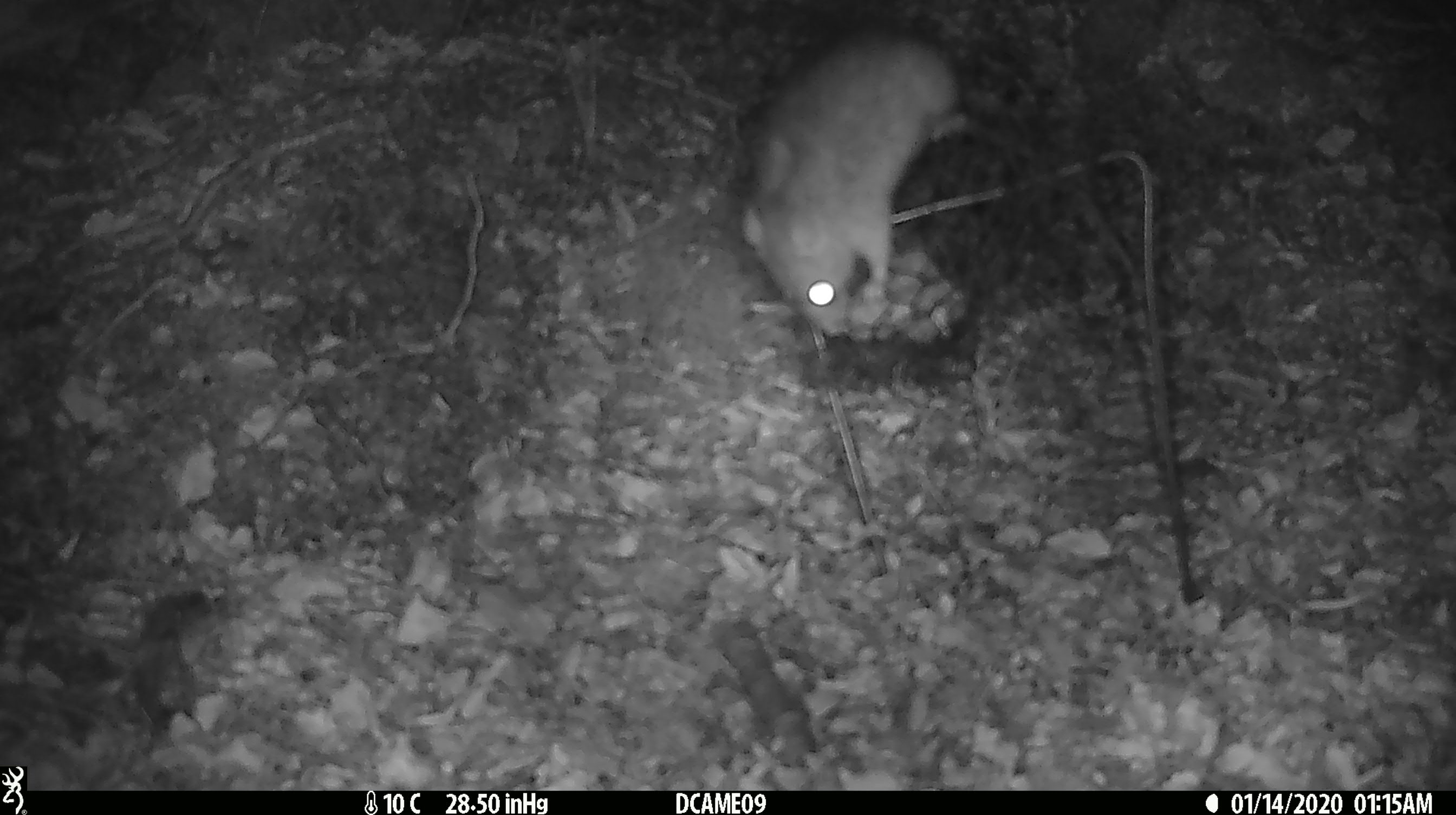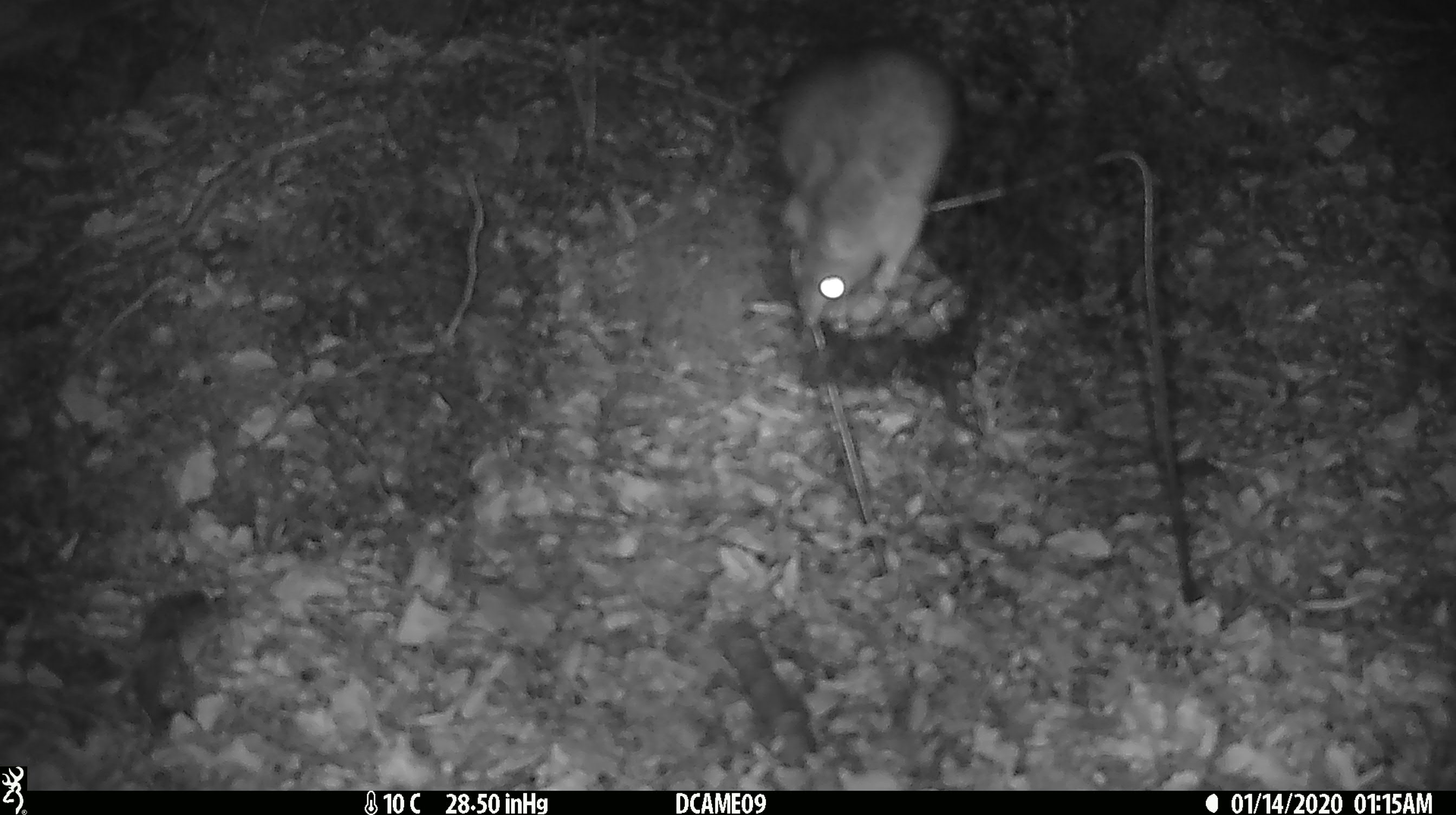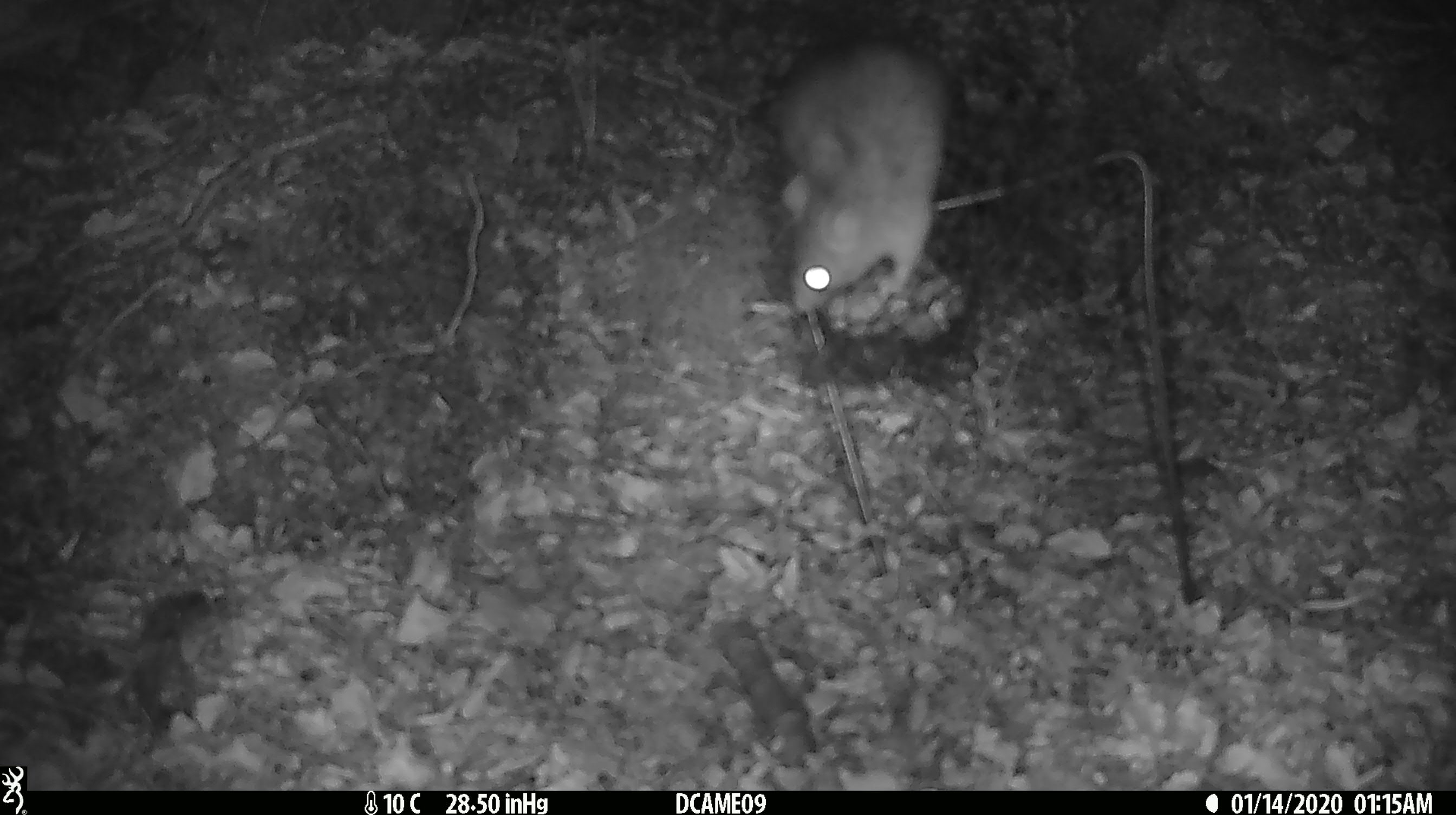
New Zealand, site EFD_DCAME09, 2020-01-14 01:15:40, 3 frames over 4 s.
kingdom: Animalia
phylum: Chordata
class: Mammalia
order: Rodentia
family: Muridae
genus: Rattus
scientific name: Rattus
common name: rat